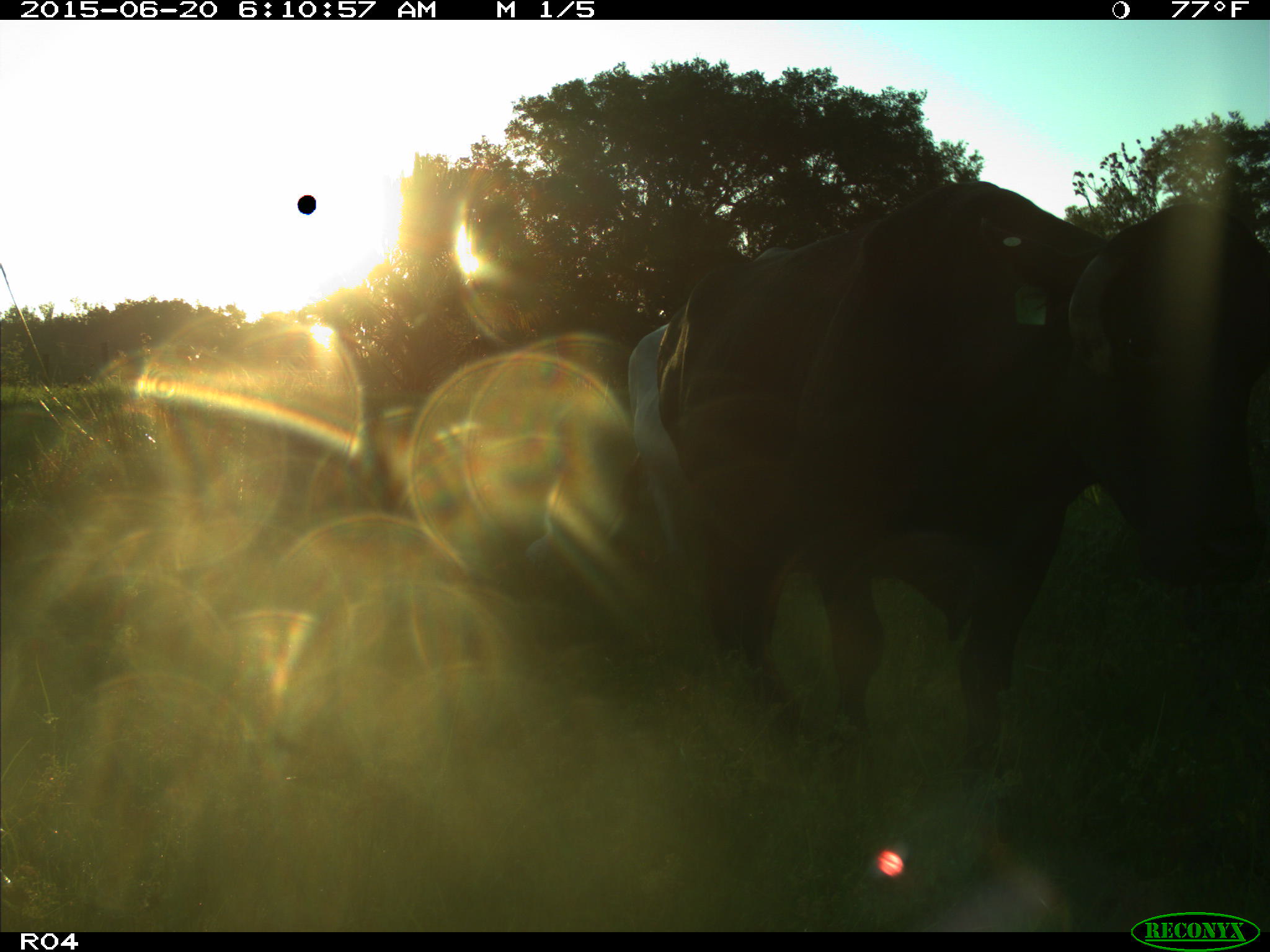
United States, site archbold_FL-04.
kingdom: Animalia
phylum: Chordata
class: Mammalia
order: Artiodactyla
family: Bovidae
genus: Bos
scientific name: Bos taurus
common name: domestic cow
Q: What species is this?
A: Bos taurus (domestic cow).